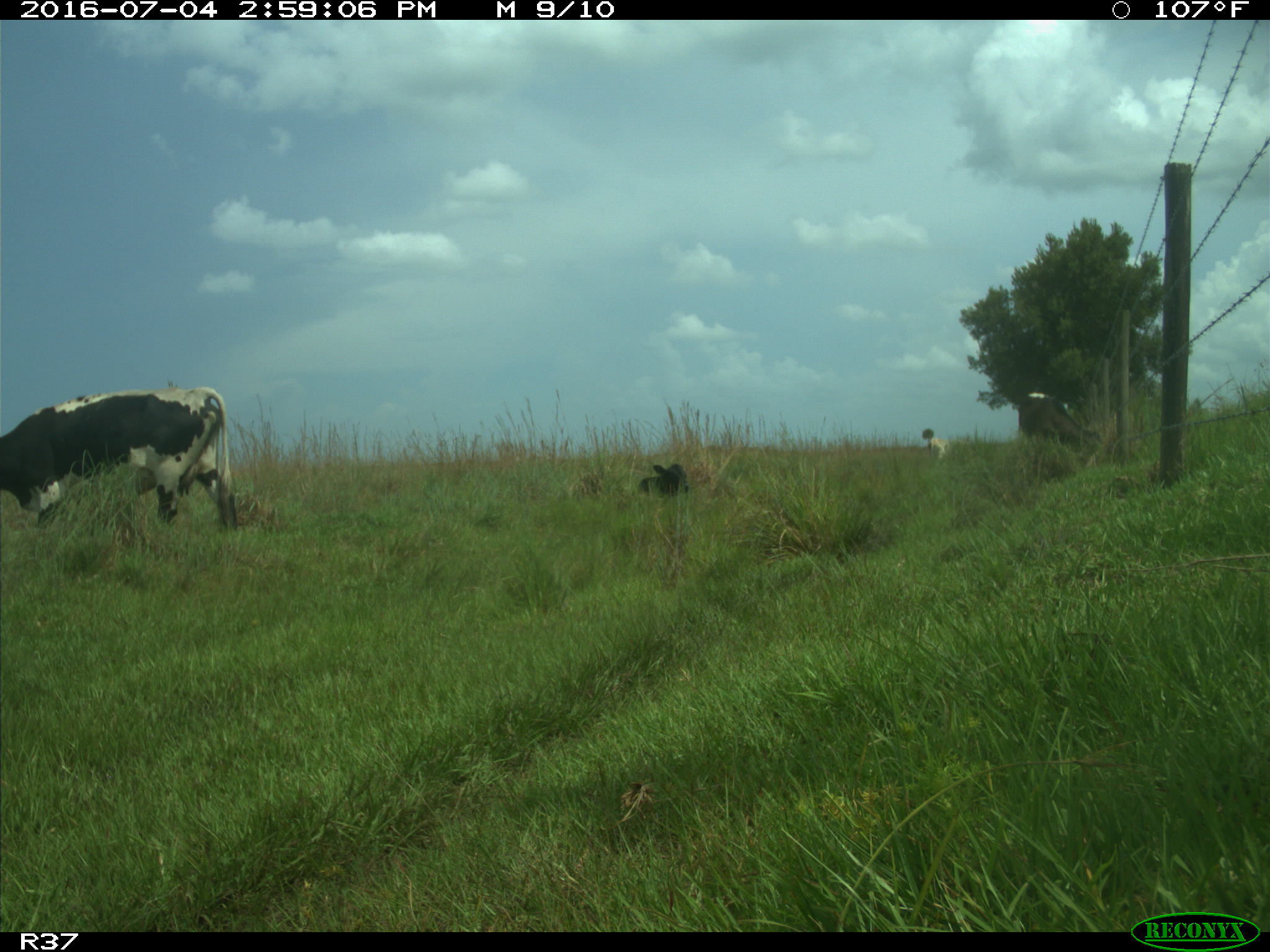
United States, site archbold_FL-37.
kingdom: Animalia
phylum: Chordata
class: Mammalia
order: Artiodactyla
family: Bovidae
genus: Bos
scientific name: Bos taurus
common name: domestic cow